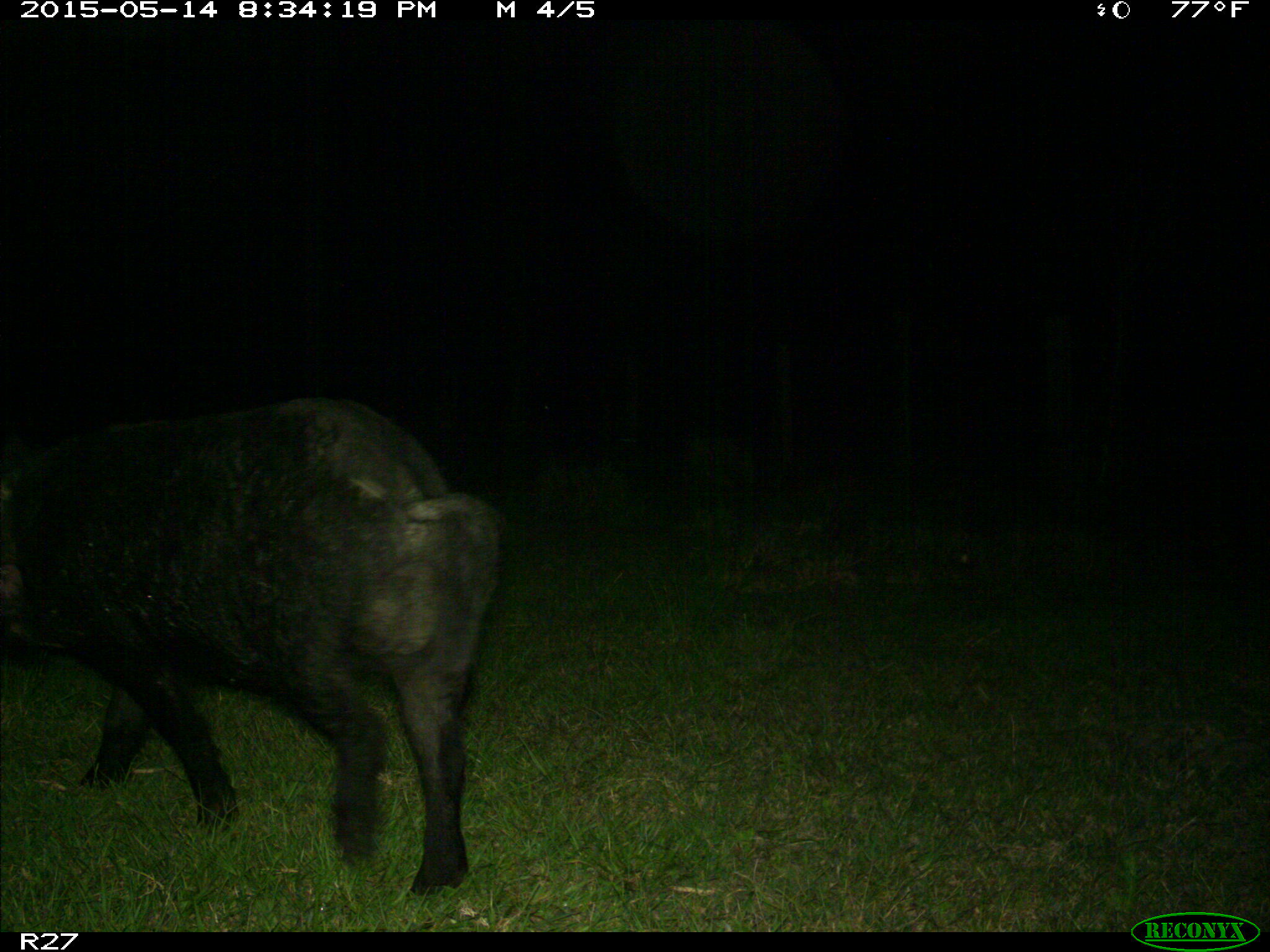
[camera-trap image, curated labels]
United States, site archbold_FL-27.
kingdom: Animalia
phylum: Chordata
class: Mammalia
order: Artiodactyla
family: Suidae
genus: Sus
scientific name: Sus scrofa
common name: wild boar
Sus scrofa (wild boar).